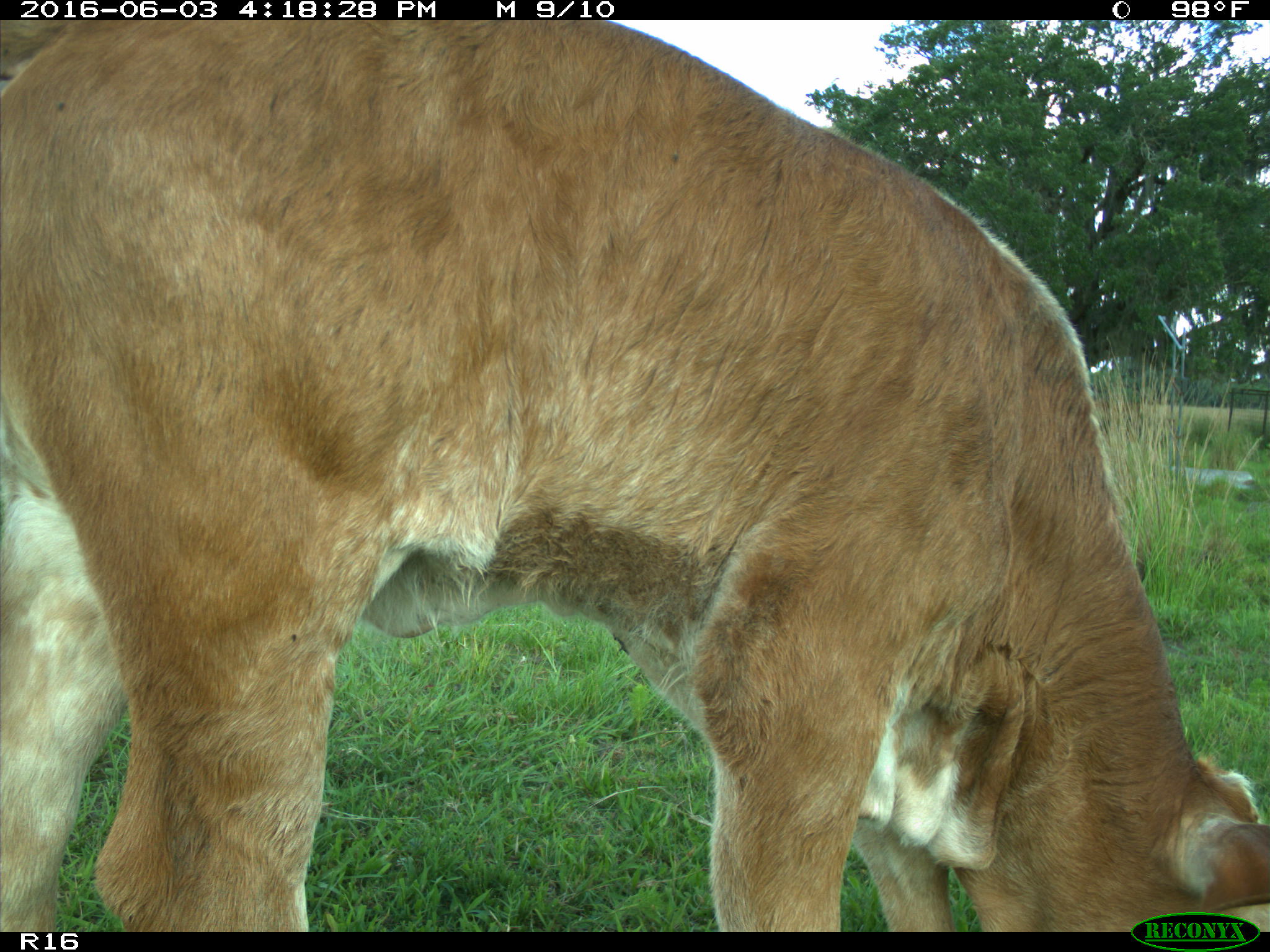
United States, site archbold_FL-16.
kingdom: Animalia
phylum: Chordata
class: Mammalia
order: Artiodactyla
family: Bovidae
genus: Bos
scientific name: Bos taurus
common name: domestic cow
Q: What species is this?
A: Bos taurus (domestic cow).